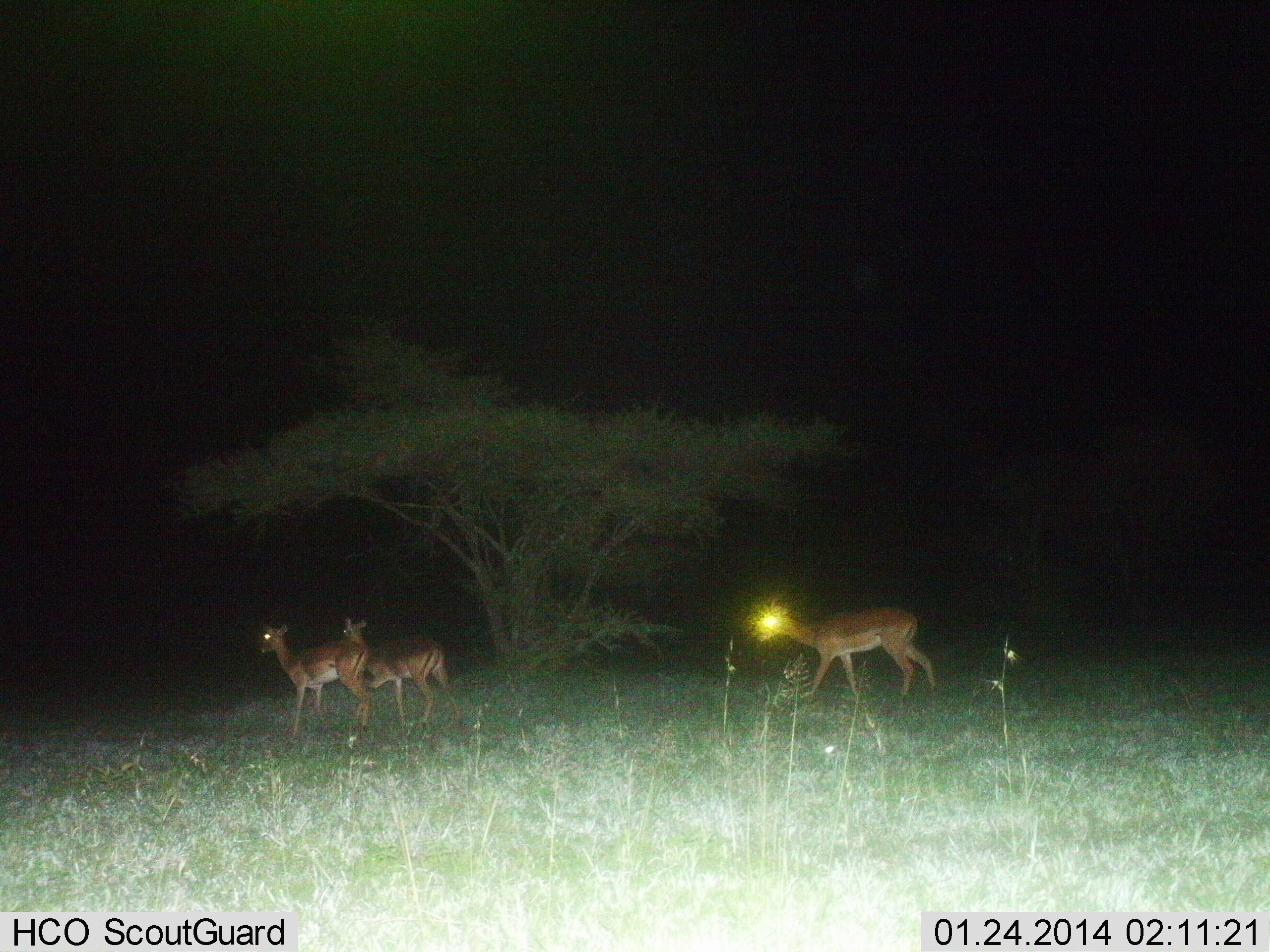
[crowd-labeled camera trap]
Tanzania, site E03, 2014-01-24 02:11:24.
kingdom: Animalia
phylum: Chordata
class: Mammalia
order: Artiodactyla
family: Bovidae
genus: Nanger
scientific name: Nanger granti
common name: grant's gazelle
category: gazellegrants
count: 3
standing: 30%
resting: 0%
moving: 80%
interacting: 0%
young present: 0%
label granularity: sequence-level